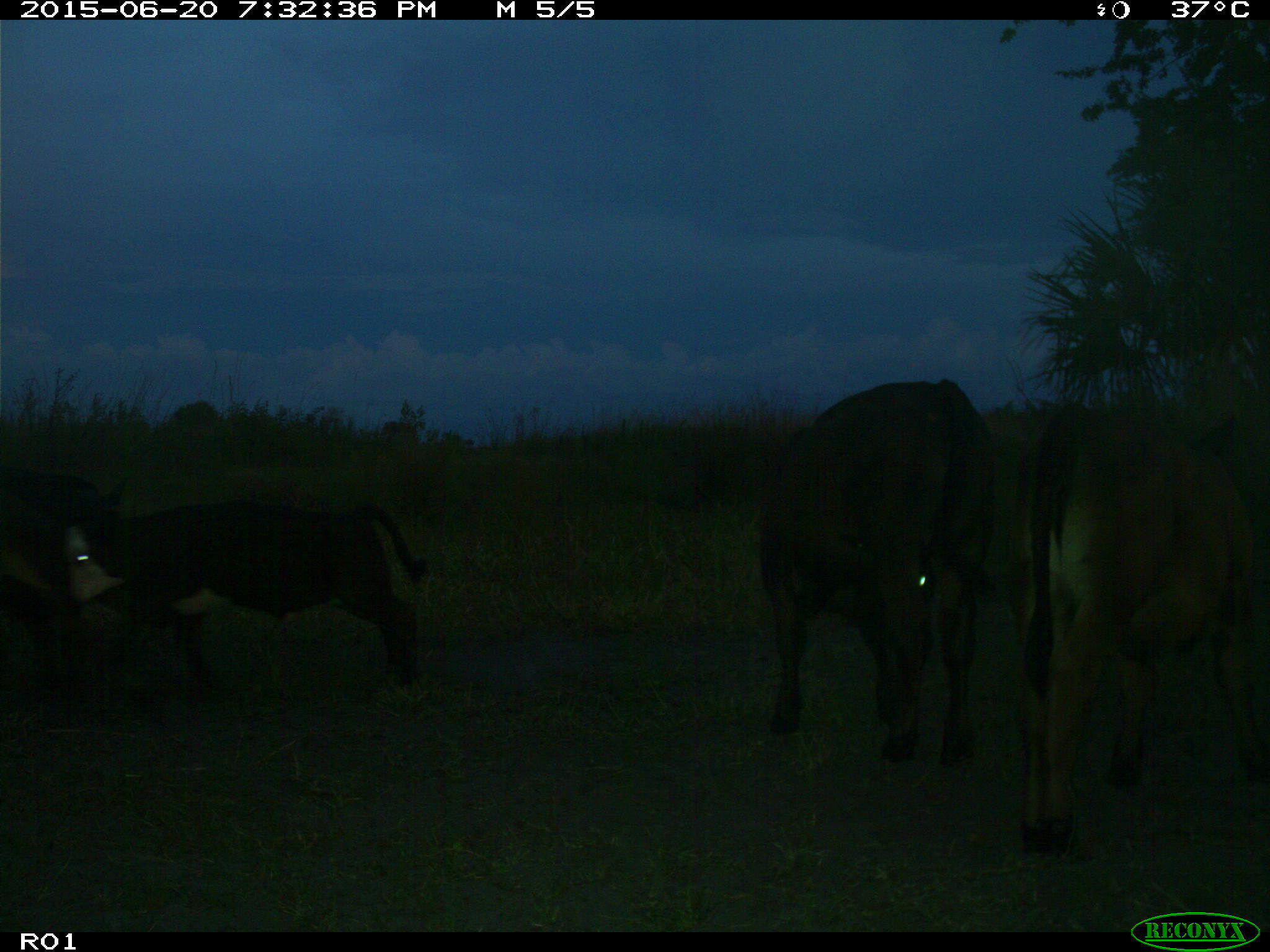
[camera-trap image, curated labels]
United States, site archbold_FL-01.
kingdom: Animalia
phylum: Chordata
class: Mammalia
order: Artiodactyla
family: Bovidae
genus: Bos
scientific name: Bos taurus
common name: domestic cow